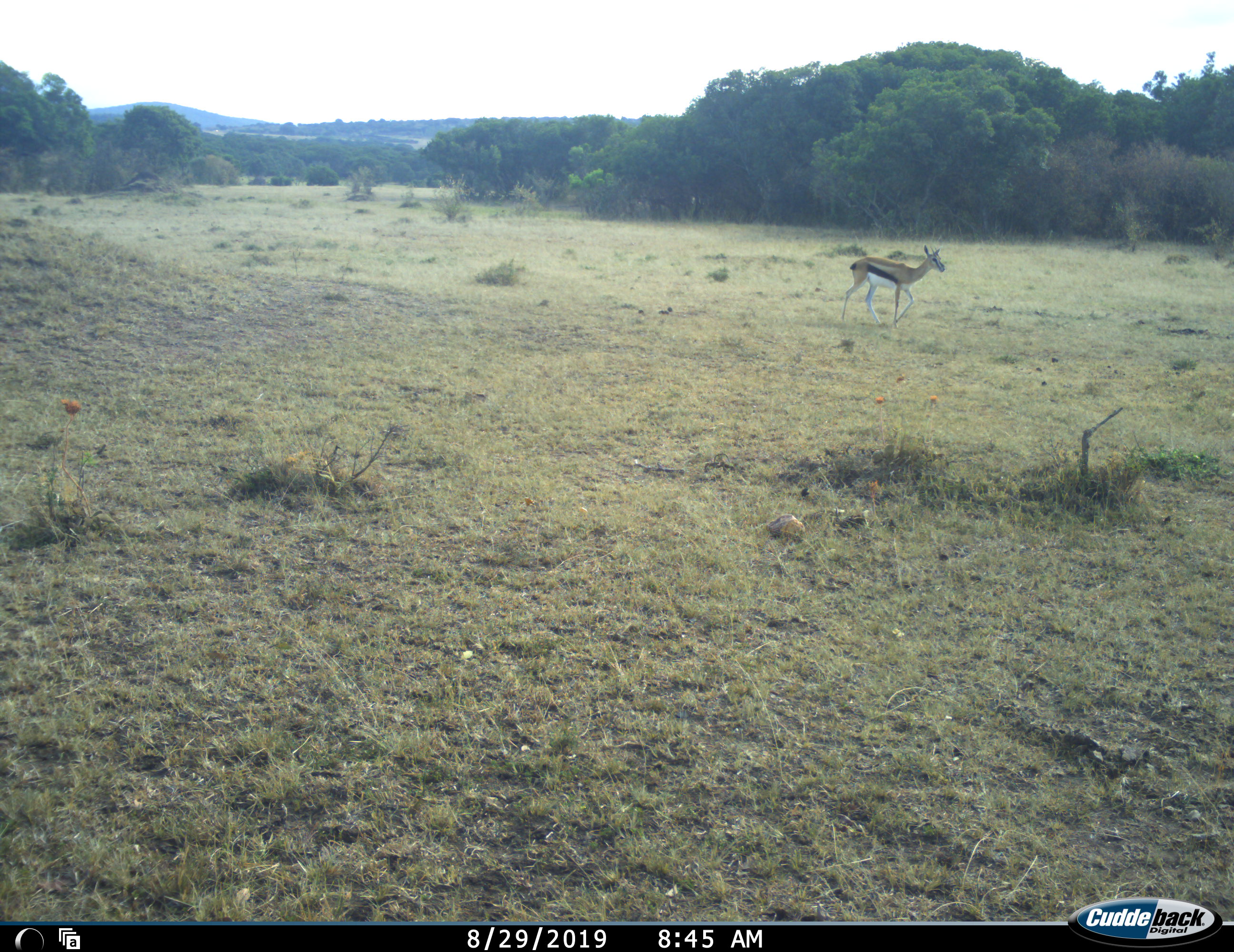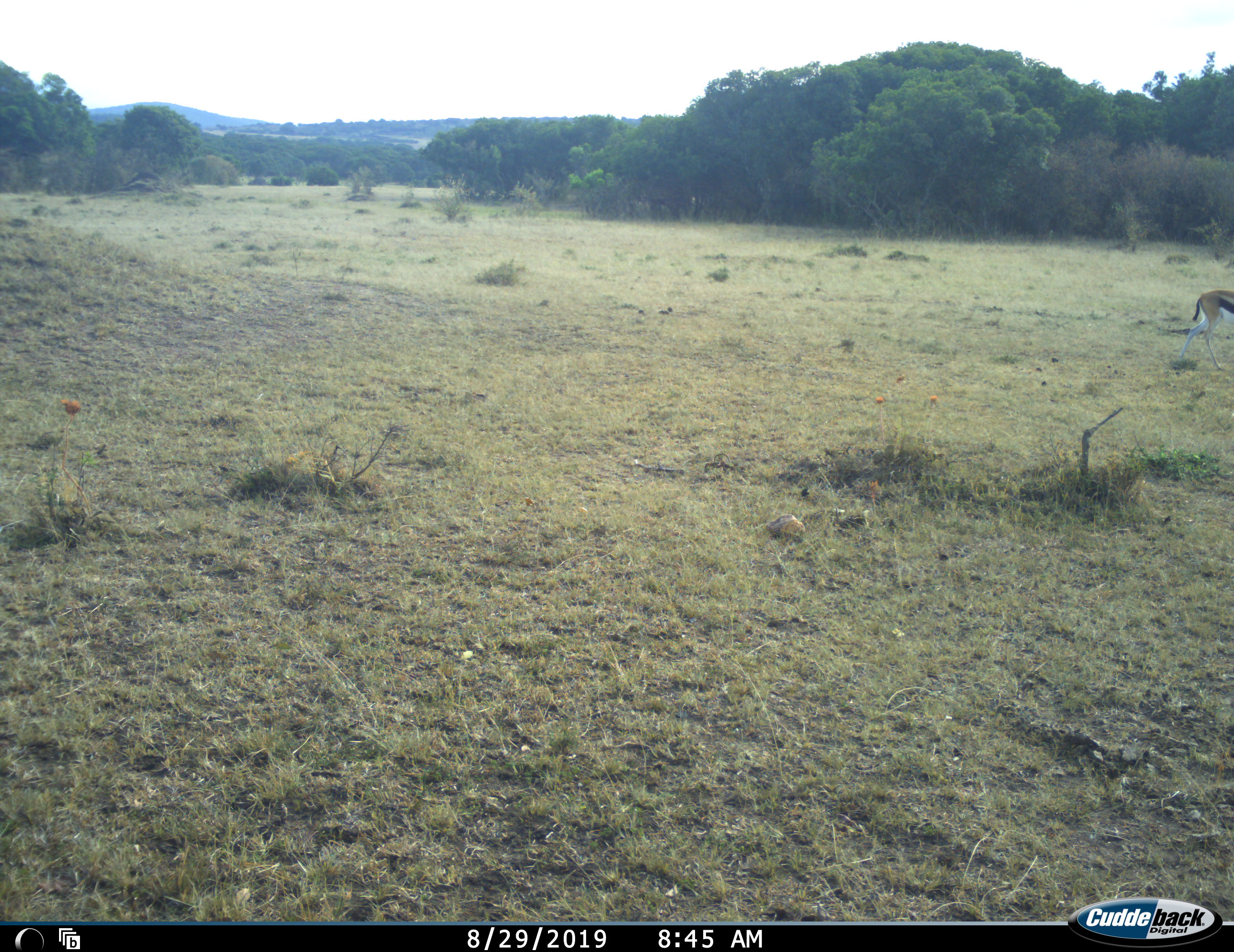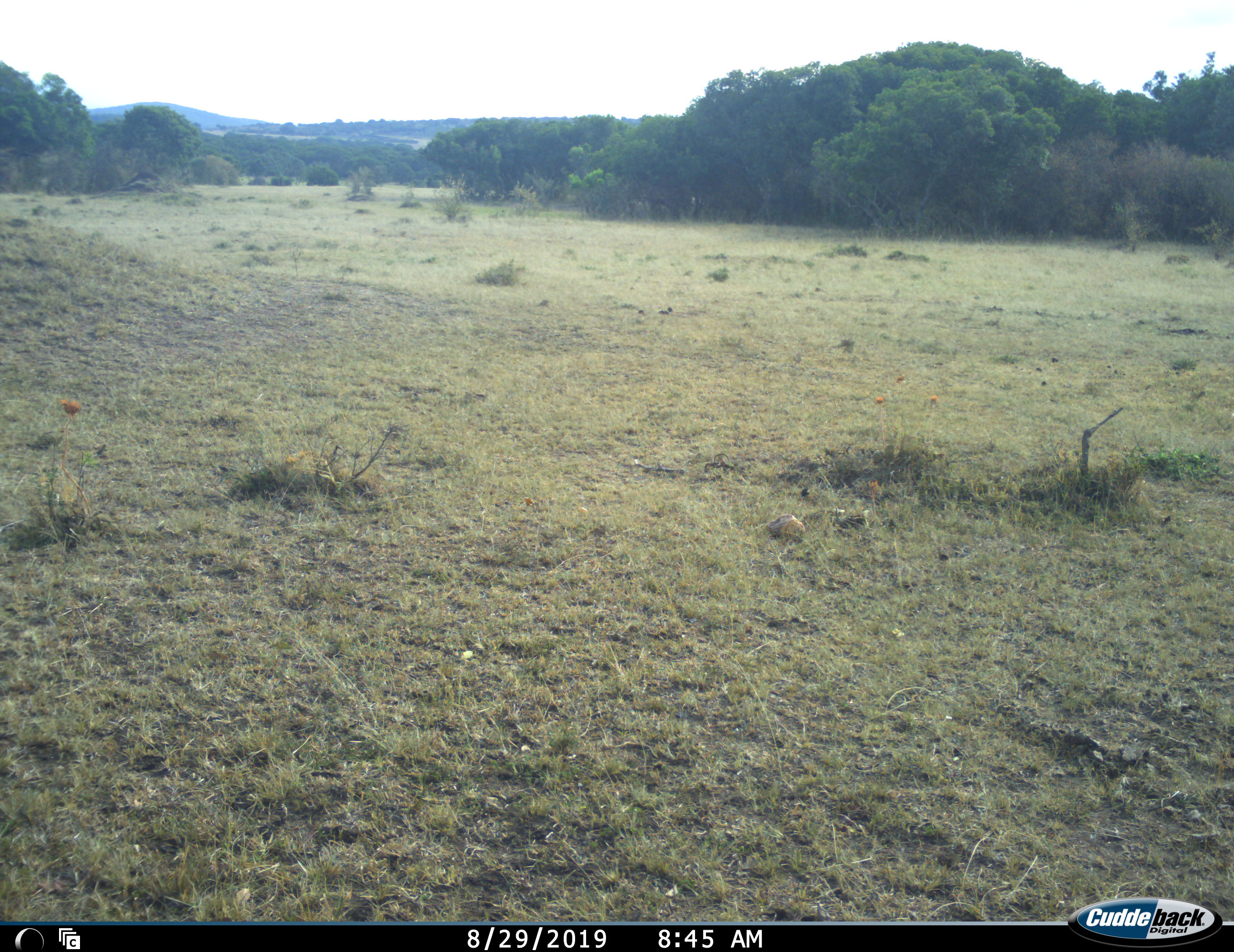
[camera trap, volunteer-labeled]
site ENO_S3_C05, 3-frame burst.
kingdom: Animalia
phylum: Chordata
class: Mammalia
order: Artiodactyla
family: Bovidae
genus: Eudorcas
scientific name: Eudorcas thomsonii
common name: thomson's gazelle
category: gazellethomsons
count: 1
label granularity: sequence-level